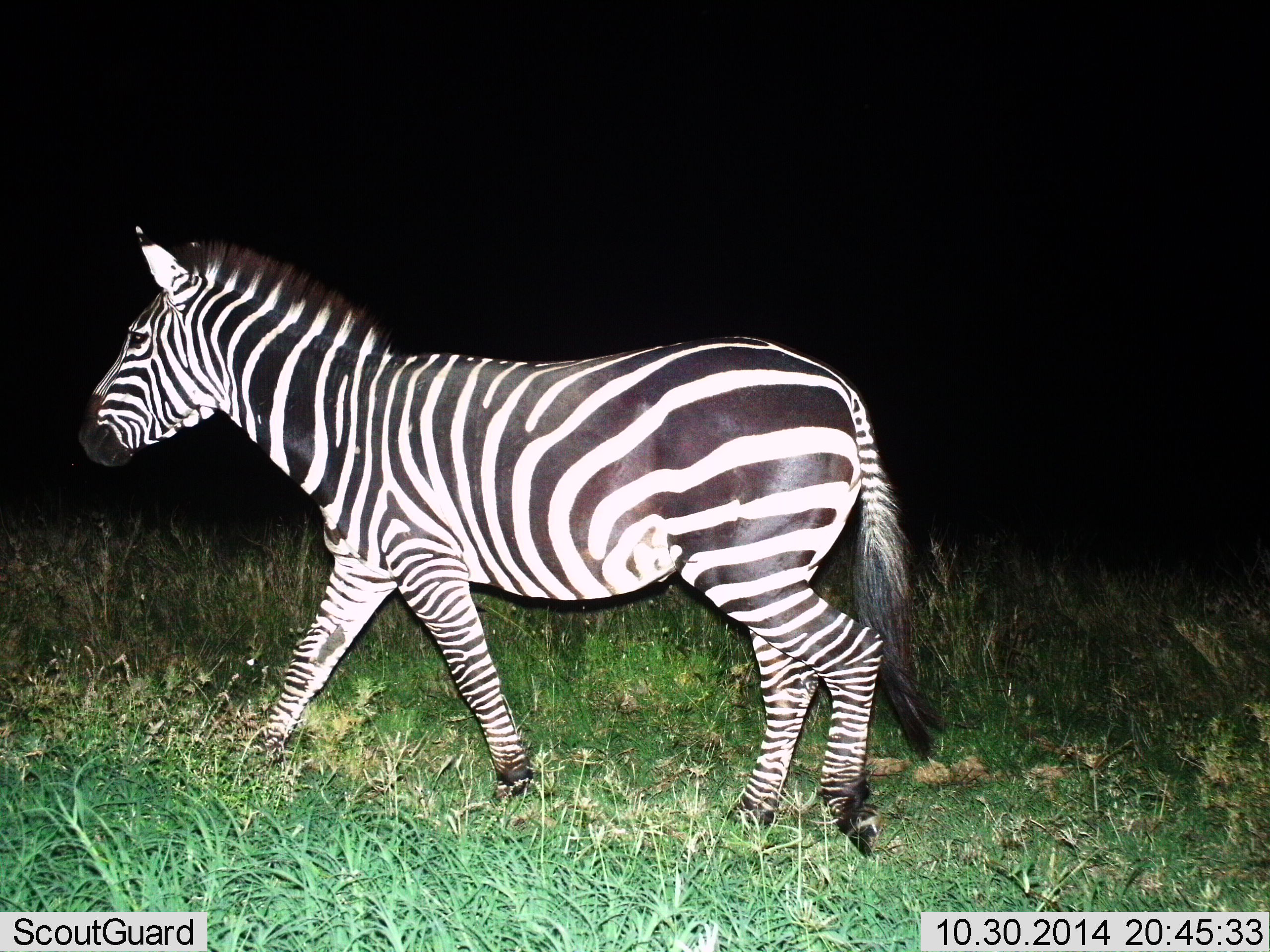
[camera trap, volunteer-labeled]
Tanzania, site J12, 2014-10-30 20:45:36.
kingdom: Animalia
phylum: Chordata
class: Mammalia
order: Perissodactyla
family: Equidae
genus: Equus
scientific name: Equus quagga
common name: plains zebra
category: zebra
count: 1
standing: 20%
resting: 0%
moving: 80%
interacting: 0%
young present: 0%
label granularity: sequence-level